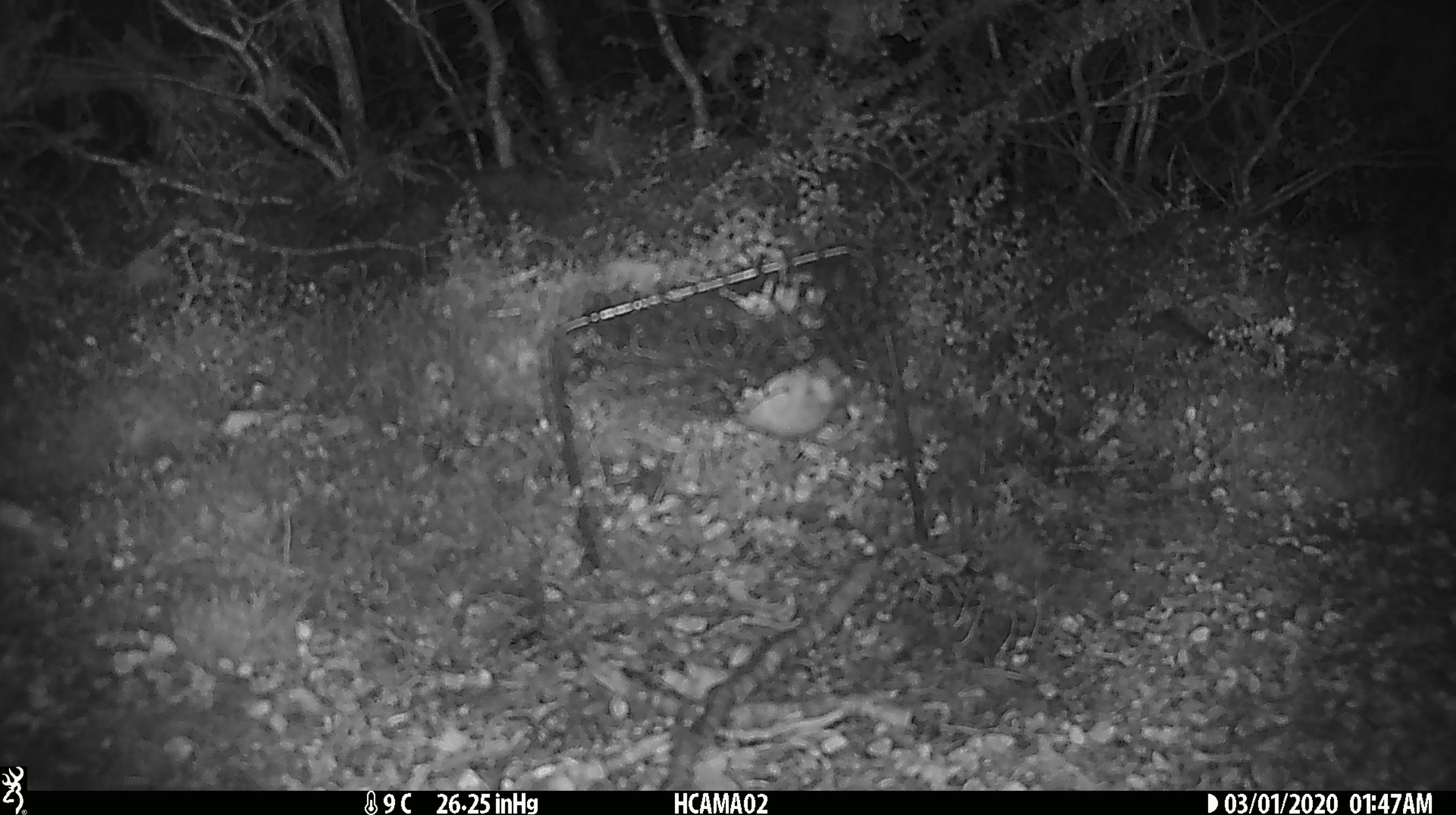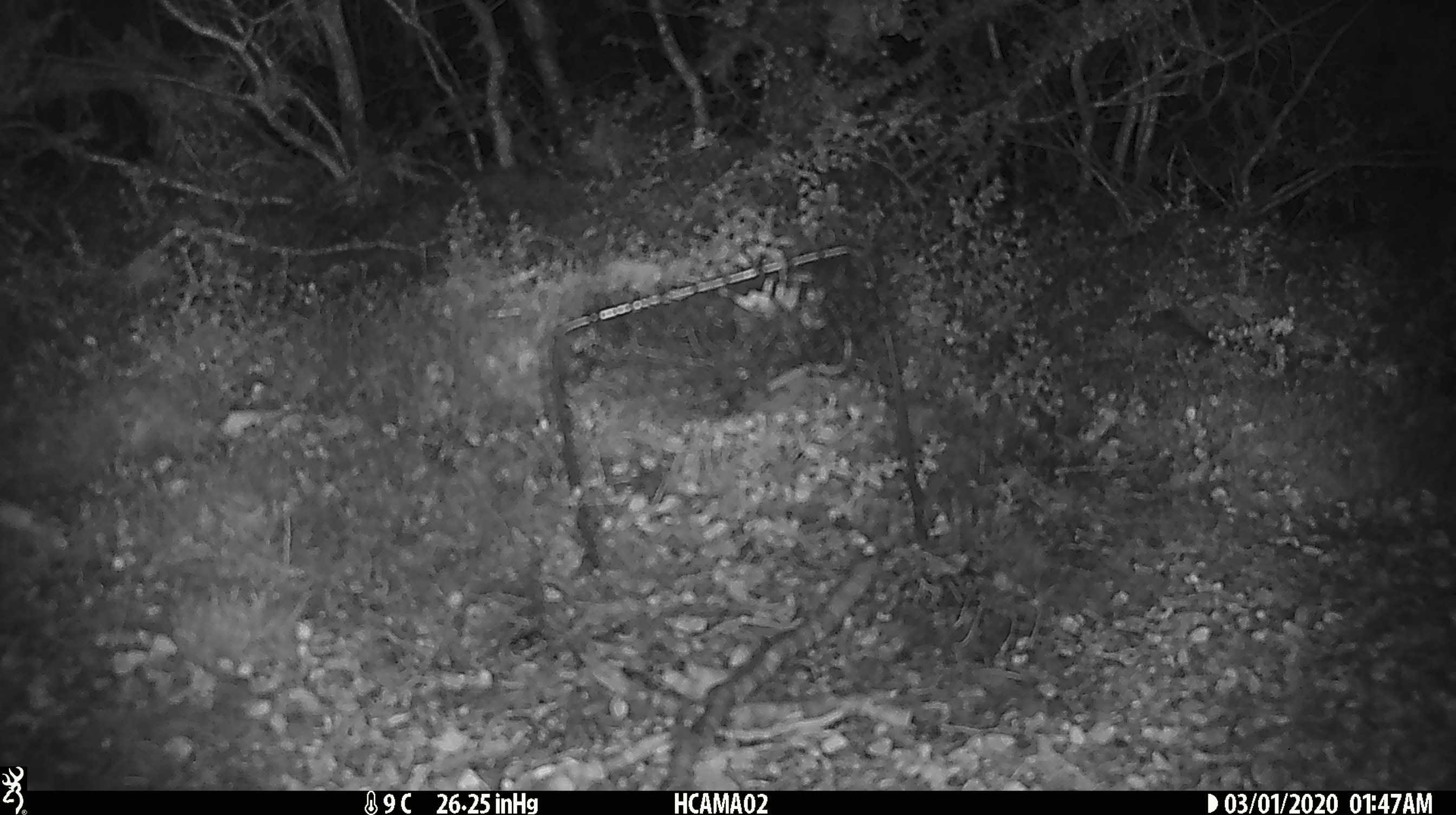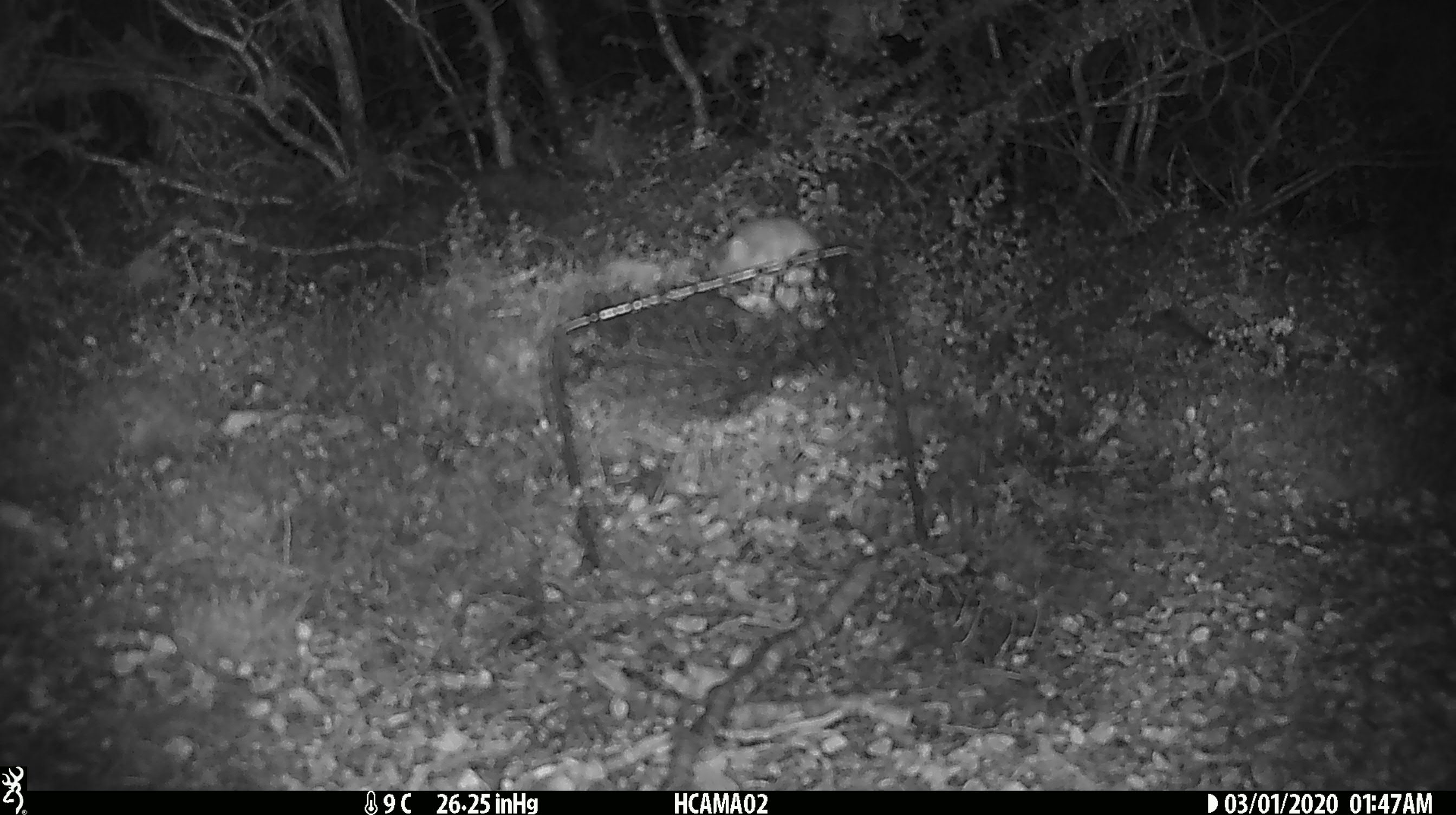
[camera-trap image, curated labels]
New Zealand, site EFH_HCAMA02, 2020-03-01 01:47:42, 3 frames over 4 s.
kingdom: Animalia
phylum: Chordata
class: Mammalia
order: Rodentia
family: Muridae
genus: Mus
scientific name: Mus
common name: mouse